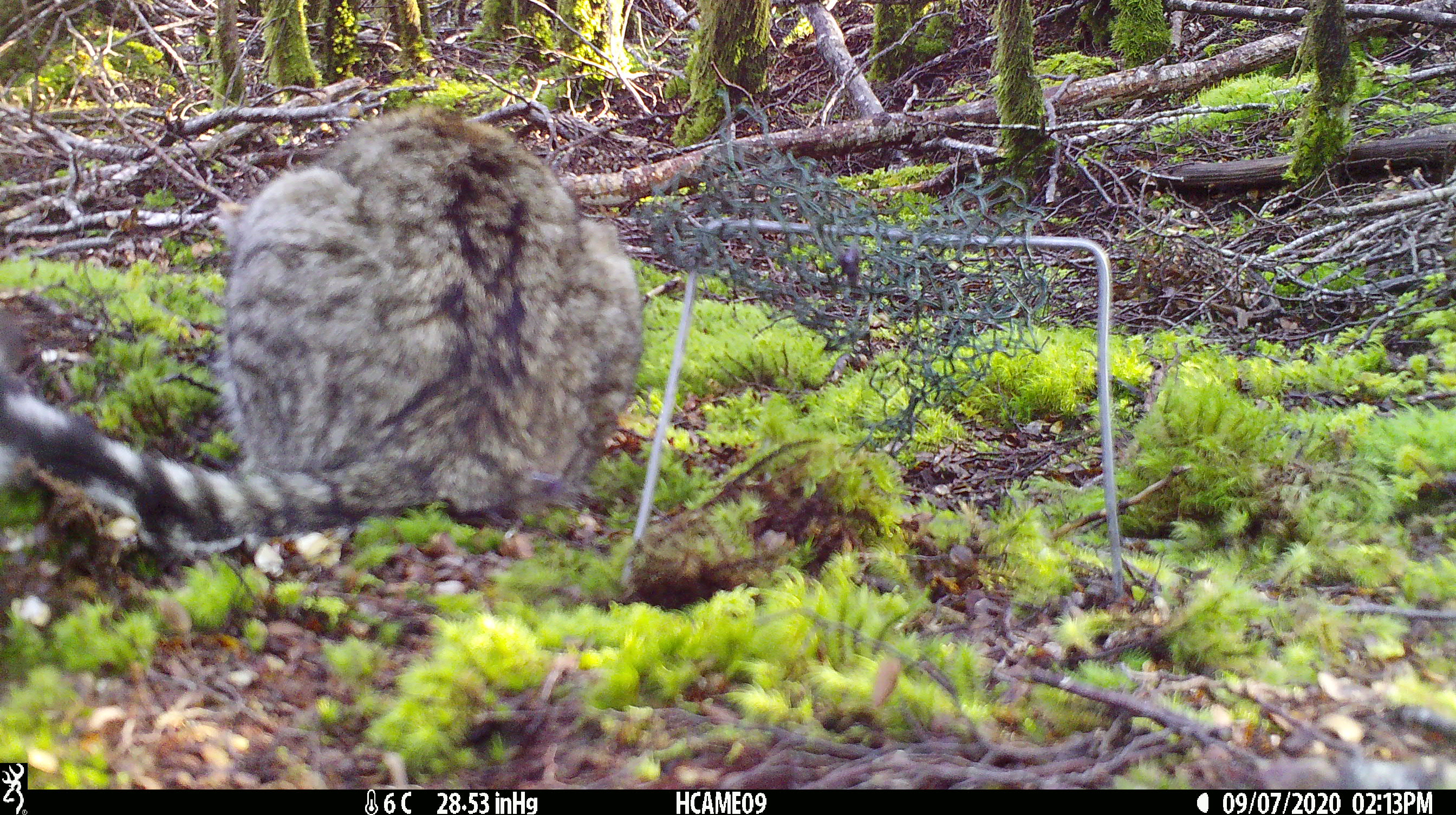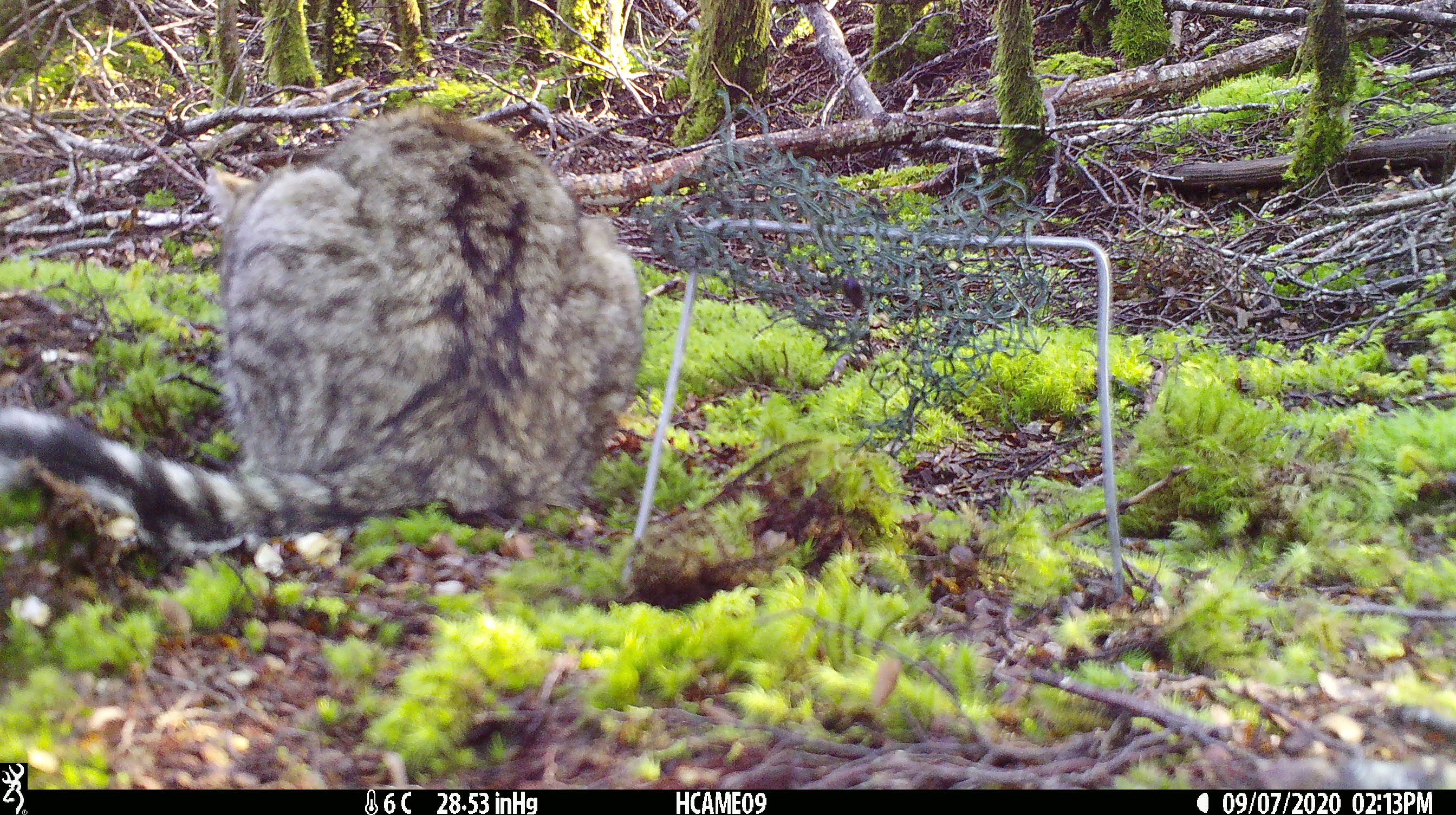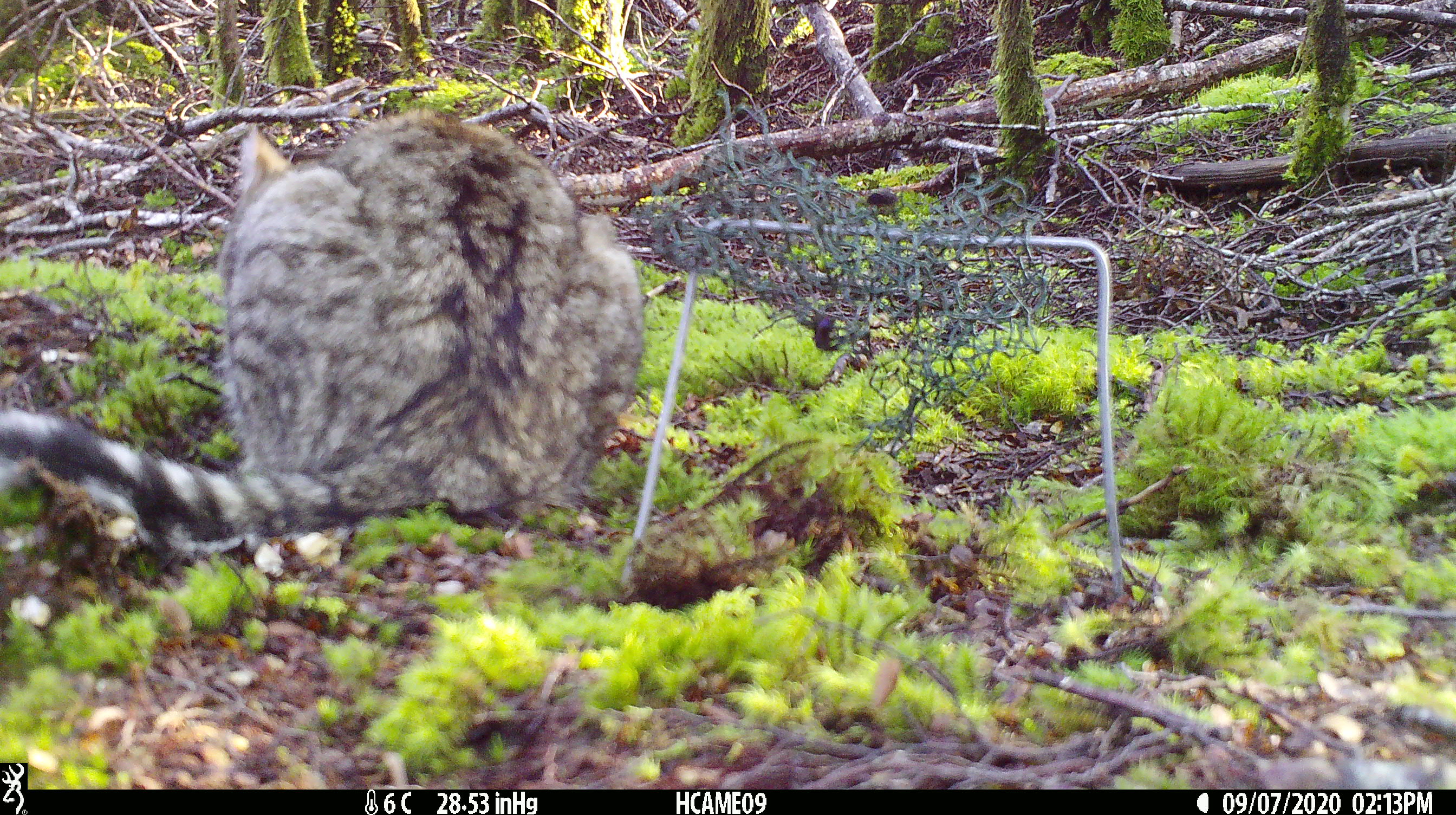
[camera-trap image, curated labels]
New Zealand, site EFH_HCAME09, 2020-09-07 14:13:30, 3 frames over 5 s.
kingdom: Animalia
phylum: Chordata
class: Mammalia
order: Carnivora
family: Felidae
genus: Felis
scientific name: Felis catus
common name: domestic cat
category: cat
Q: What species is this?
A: Cat (domestic cat) (Felis catus).